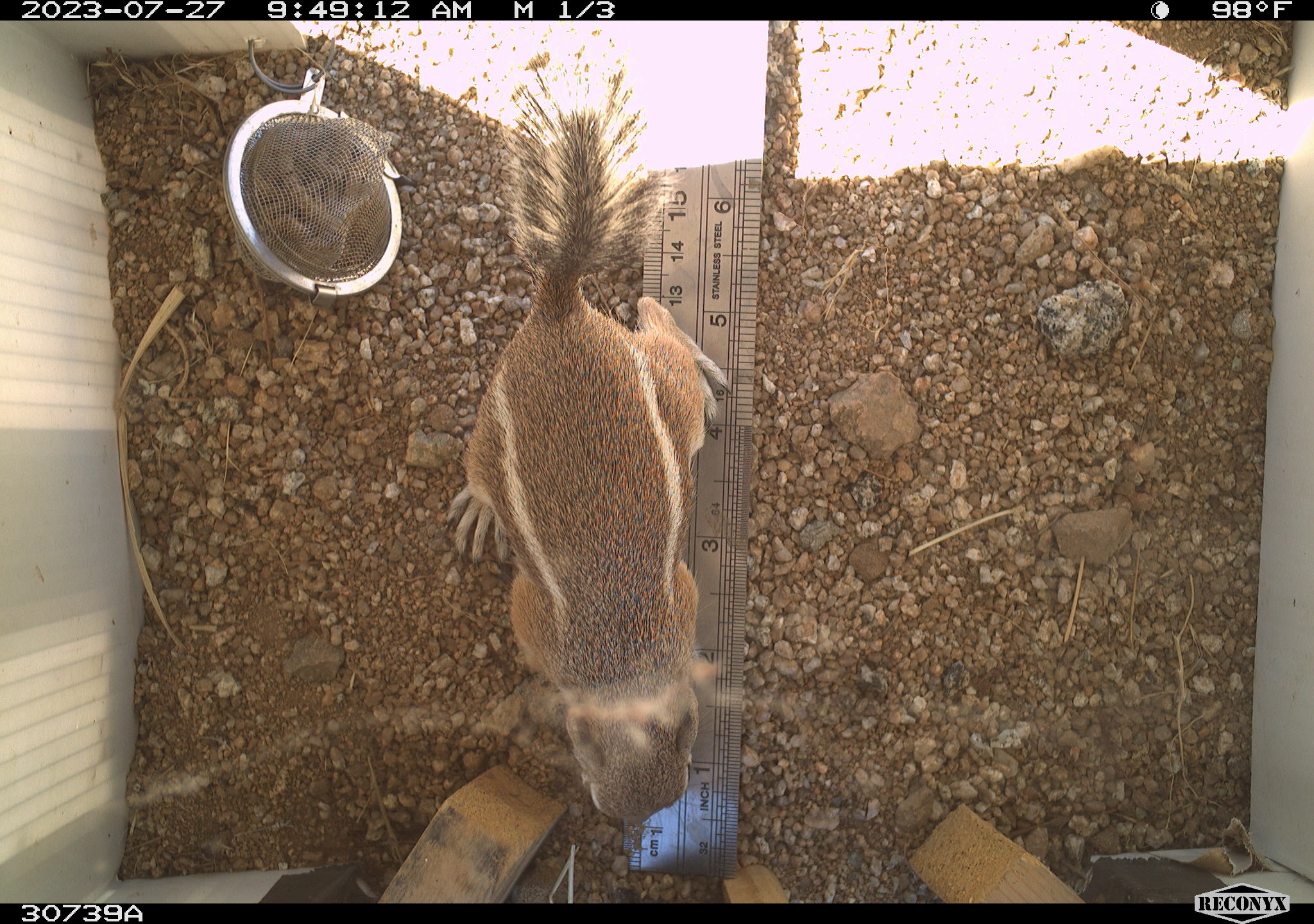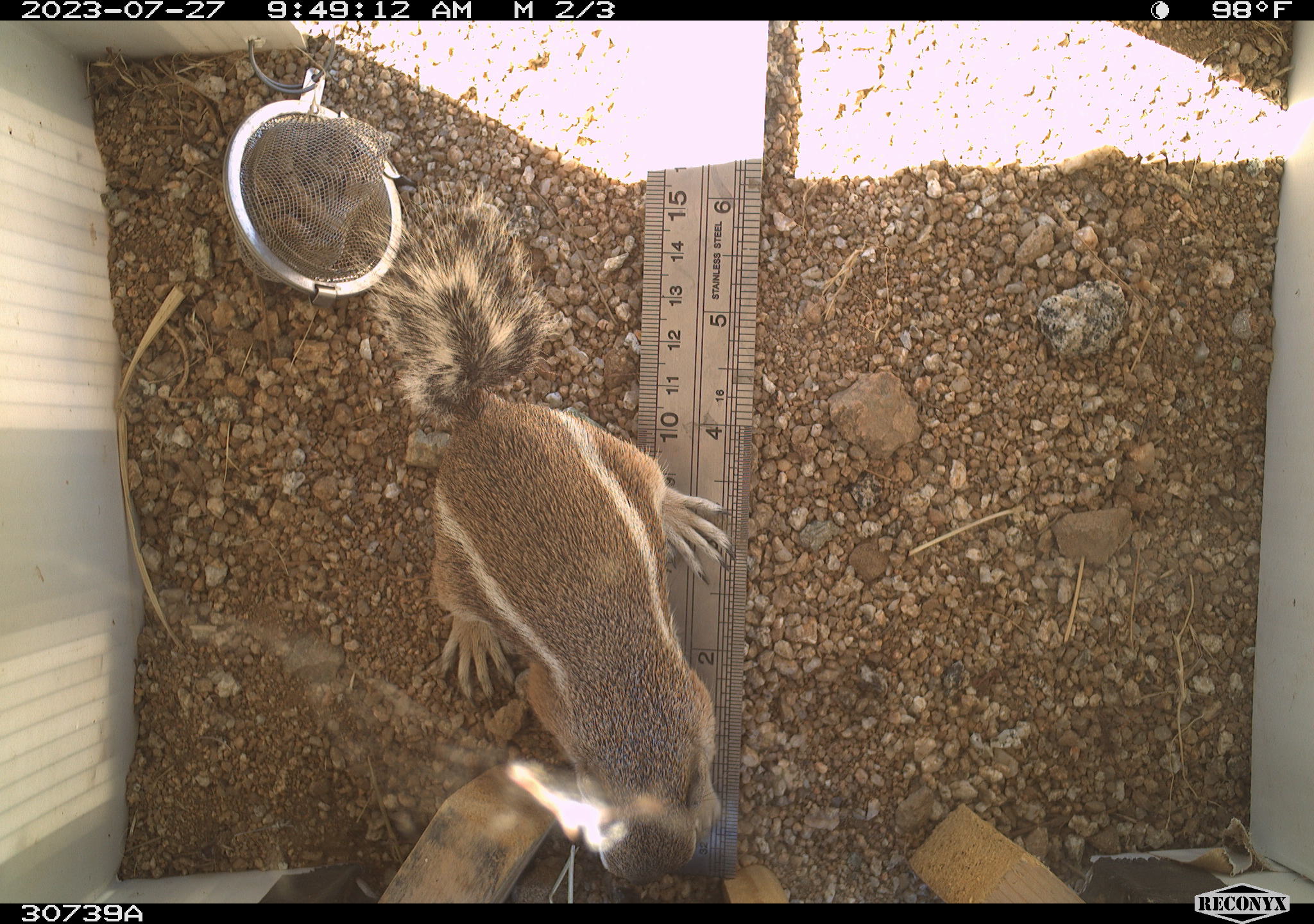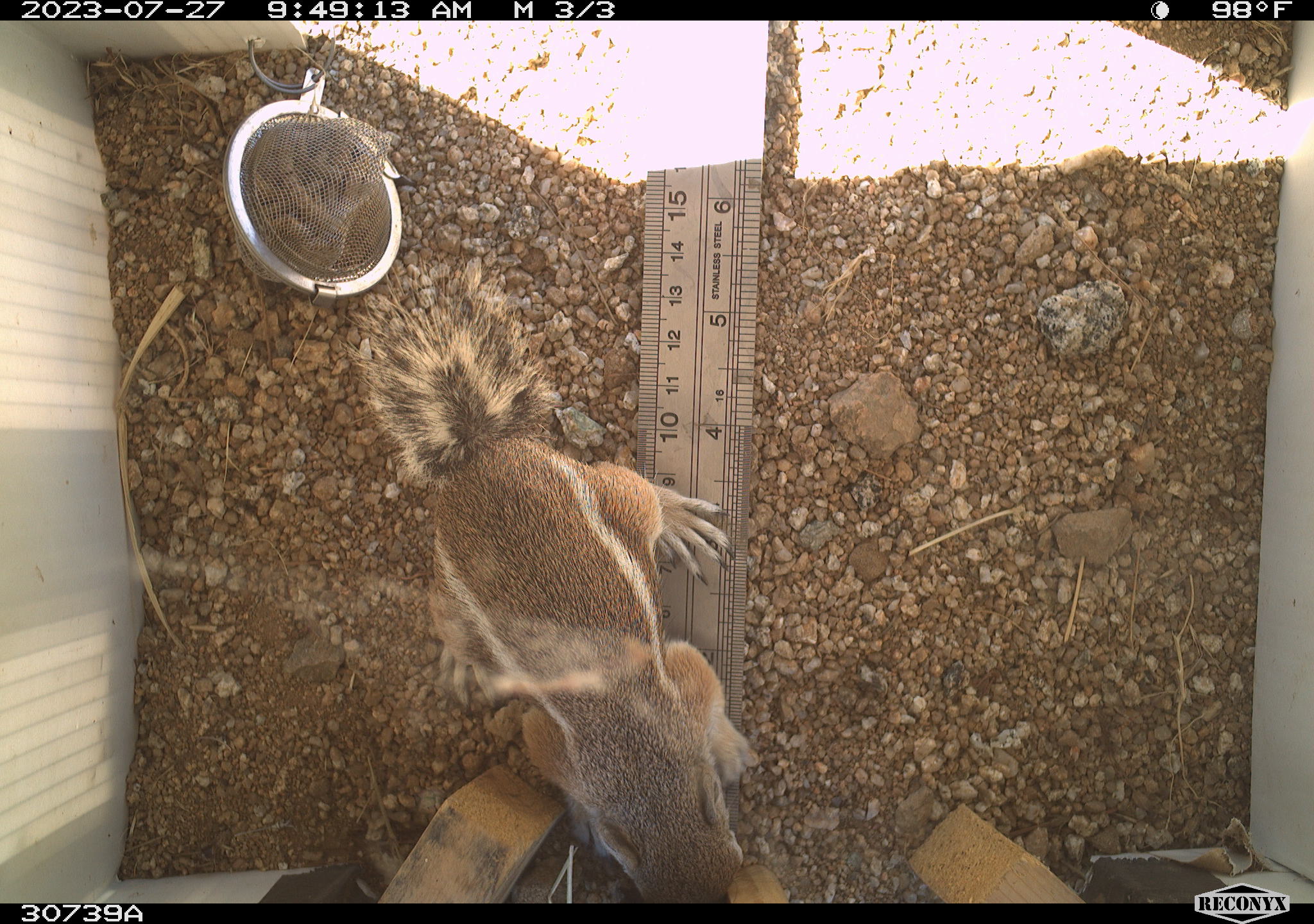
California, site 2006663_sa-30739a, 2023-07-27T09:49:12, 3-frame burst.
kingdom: Animalia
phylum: Chordata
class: Mammalia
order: Rodentia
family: Sciuridae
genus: Ammospermophilus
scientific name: Ammospermophilus leucurus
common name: white-tailed antelope squirrel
White-tailed antelope squirrel (Ammospermophilus leucurus).